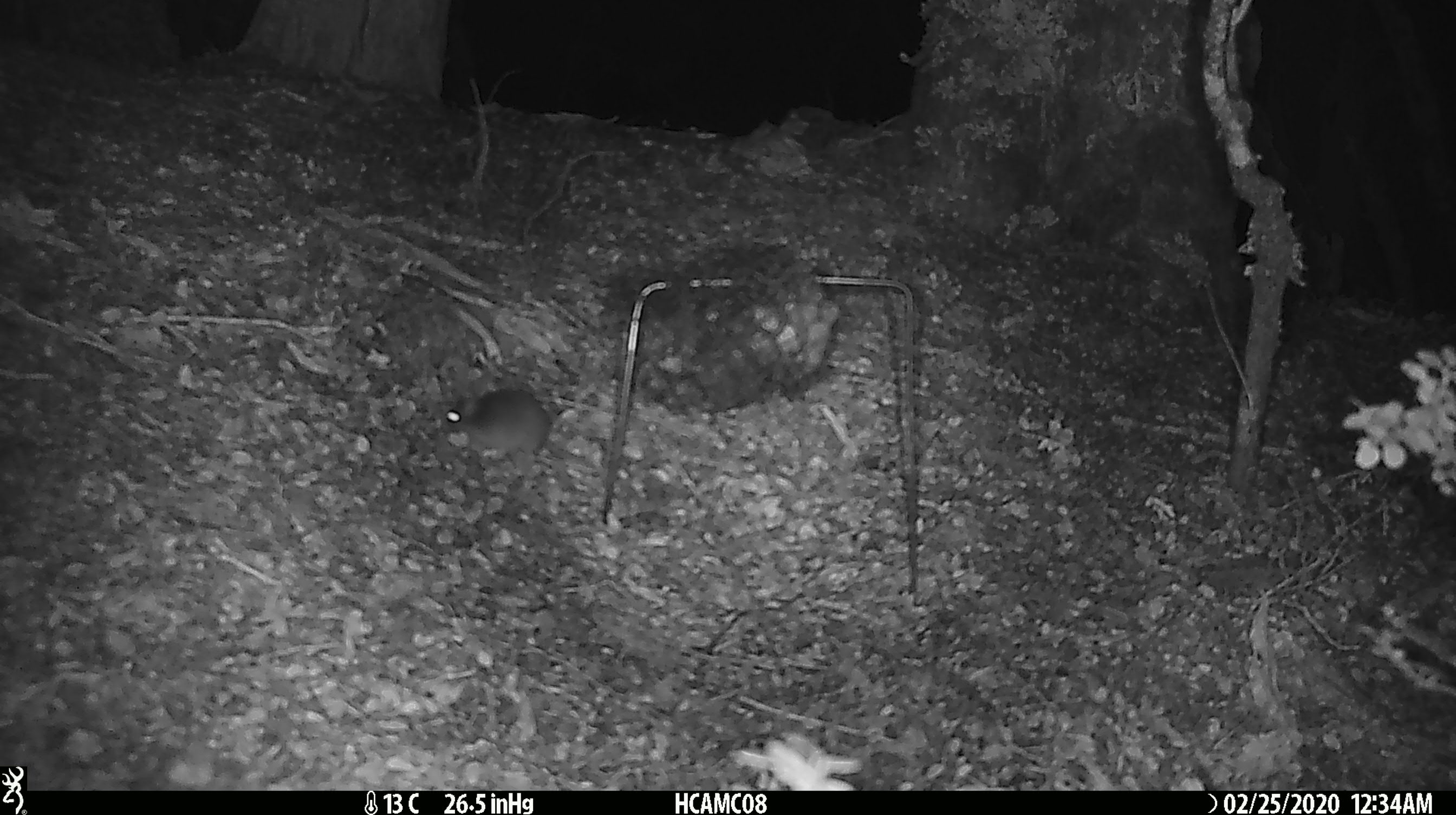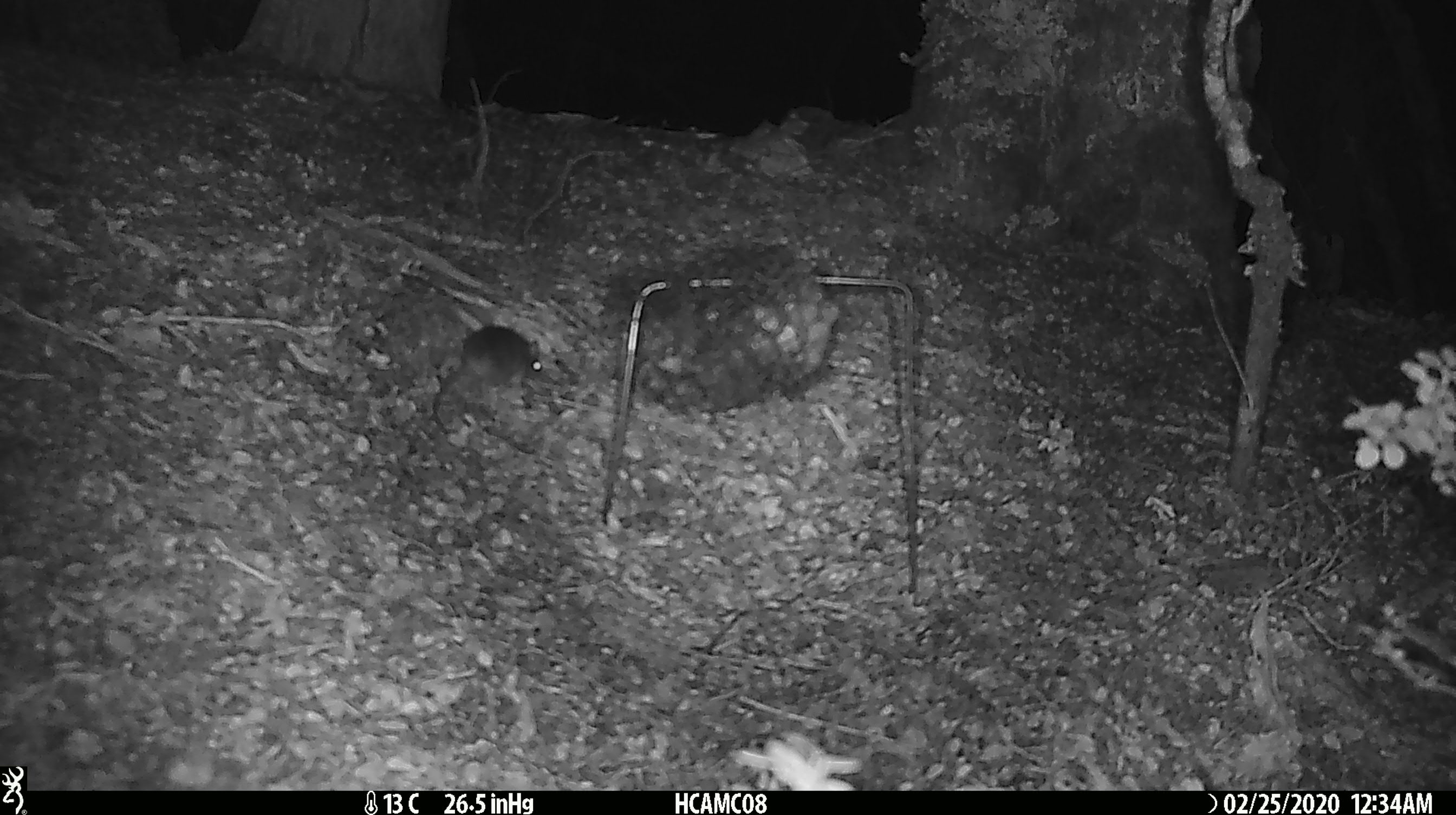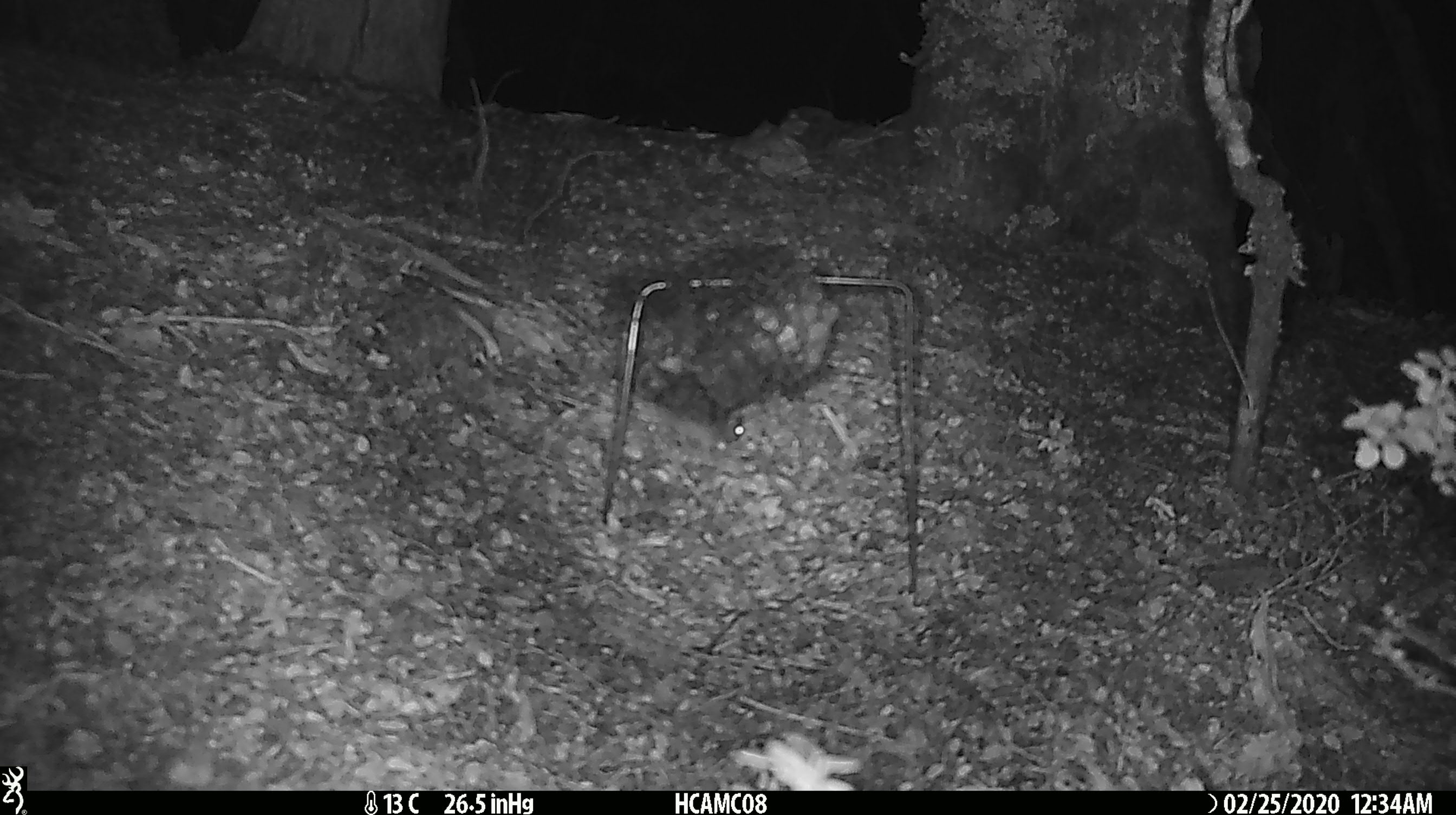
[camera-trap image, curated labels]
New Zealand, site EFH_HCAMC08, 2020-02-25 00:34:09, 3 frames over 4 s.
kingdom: Animalia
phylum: Chordata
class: Mammalia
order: Rodentia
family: Muridae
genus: Mus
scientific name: Mus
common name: mouse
Mouse (Mus).